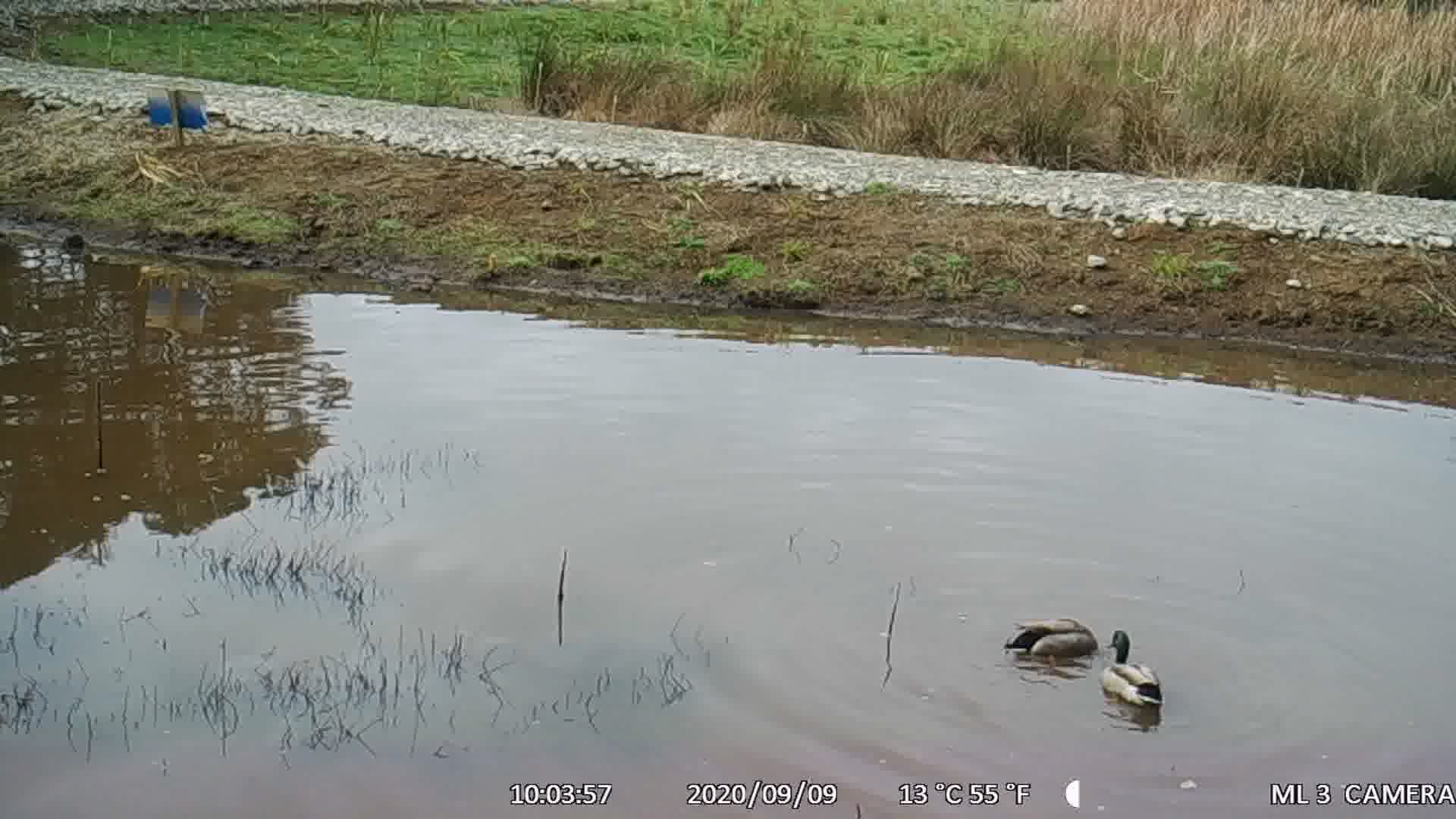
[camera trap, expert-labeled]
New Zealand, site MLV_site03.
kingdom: Animalia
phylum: Chordata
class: Aves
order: Anseriformes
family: Anatidae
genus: Anas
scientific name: Anas platyrhynchos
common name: mallard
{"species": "mallard (Anas platyrhynchos)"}